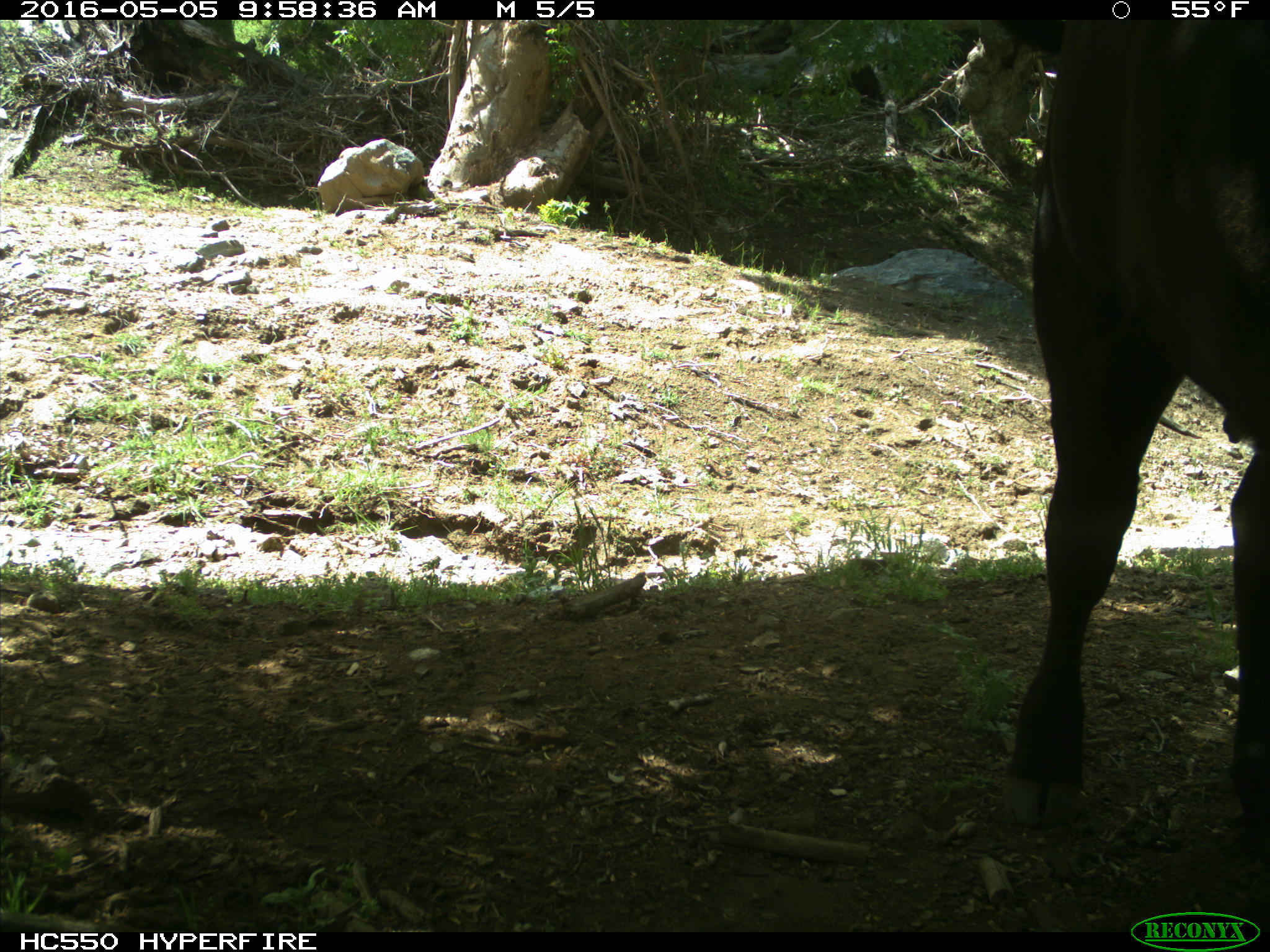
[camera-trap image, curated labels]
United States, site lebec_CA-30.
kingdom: Animalia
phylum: Chordata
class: Mammalia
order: Artiodactyla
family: Bovidae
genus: Bos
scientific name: Bos taurus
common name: domestic cow